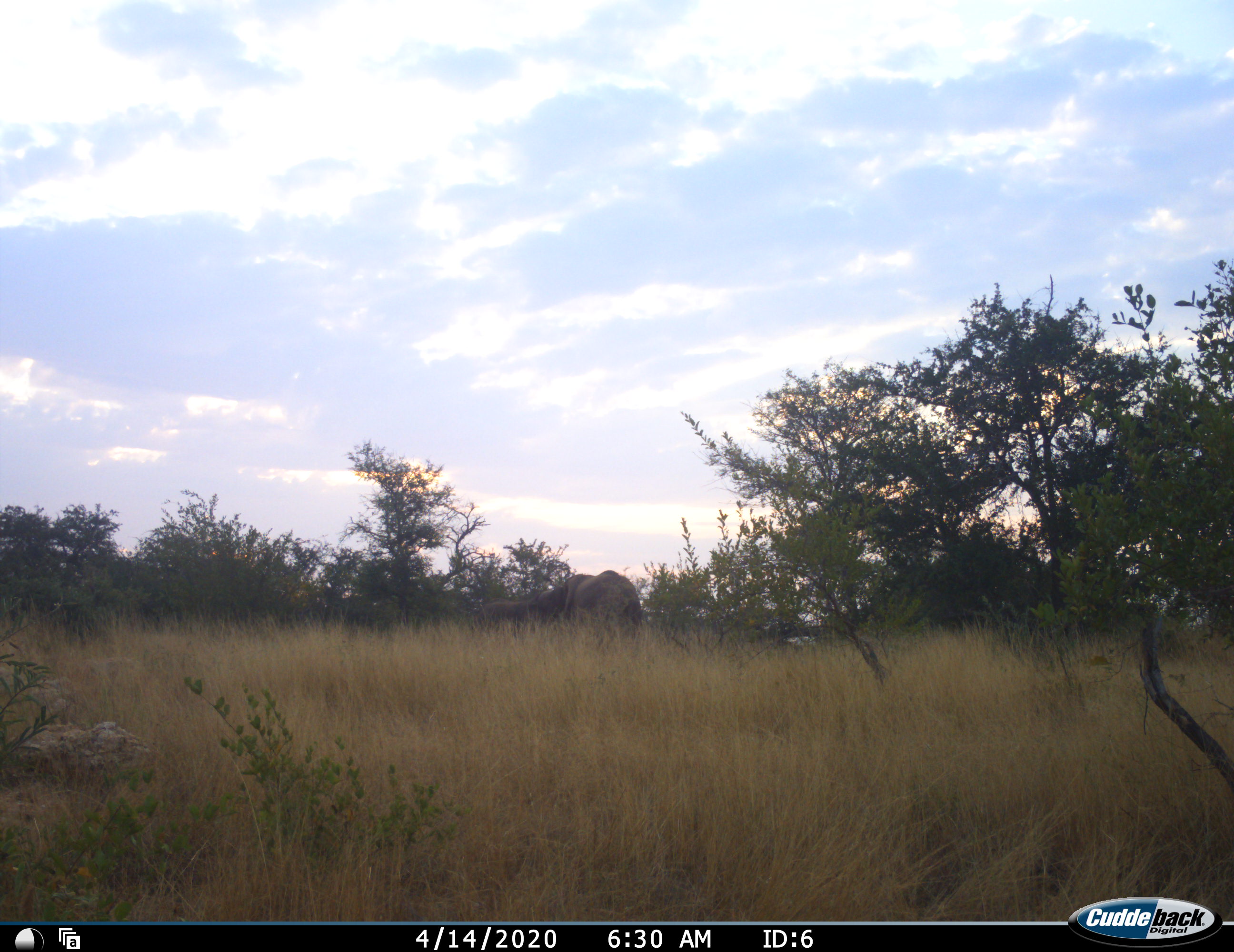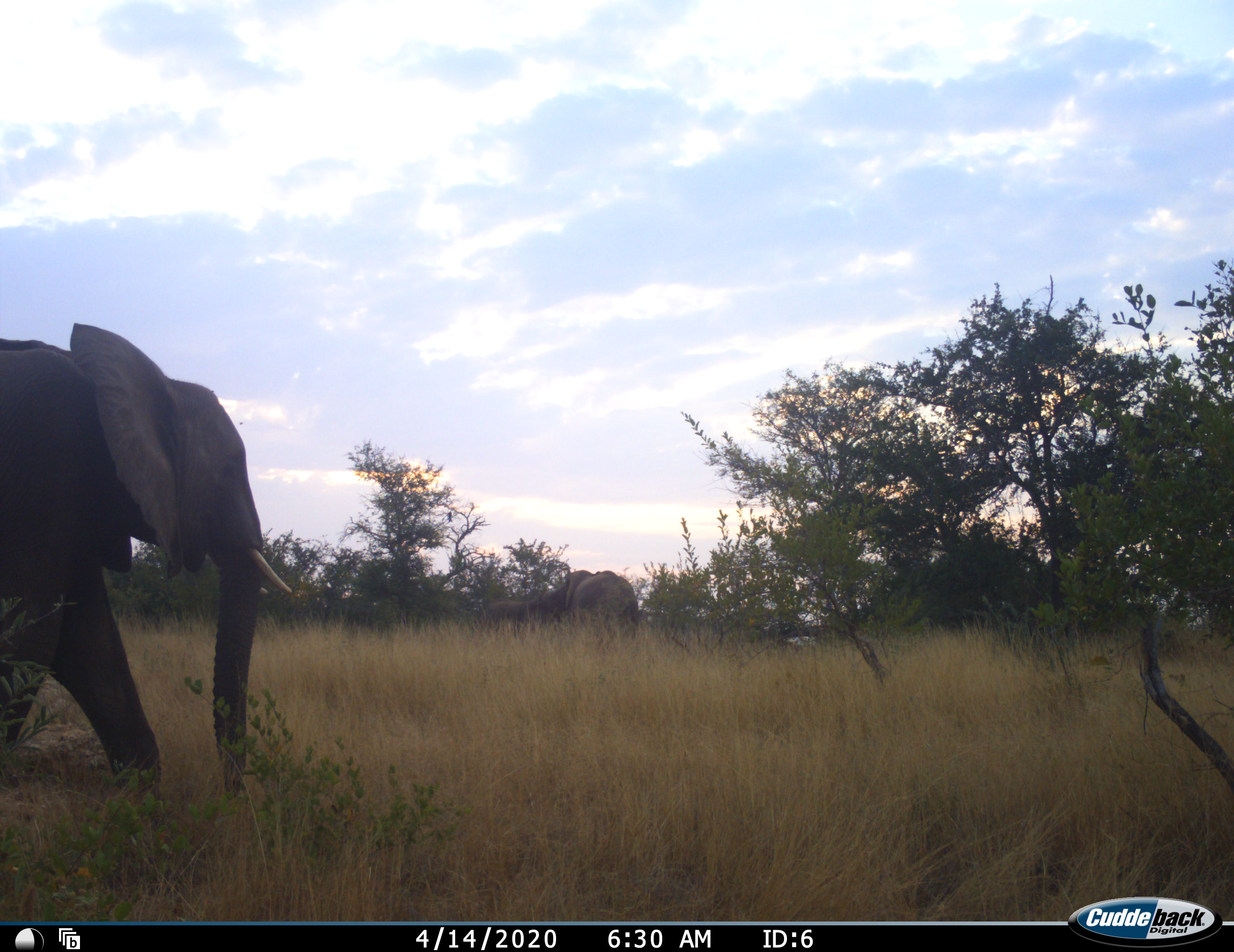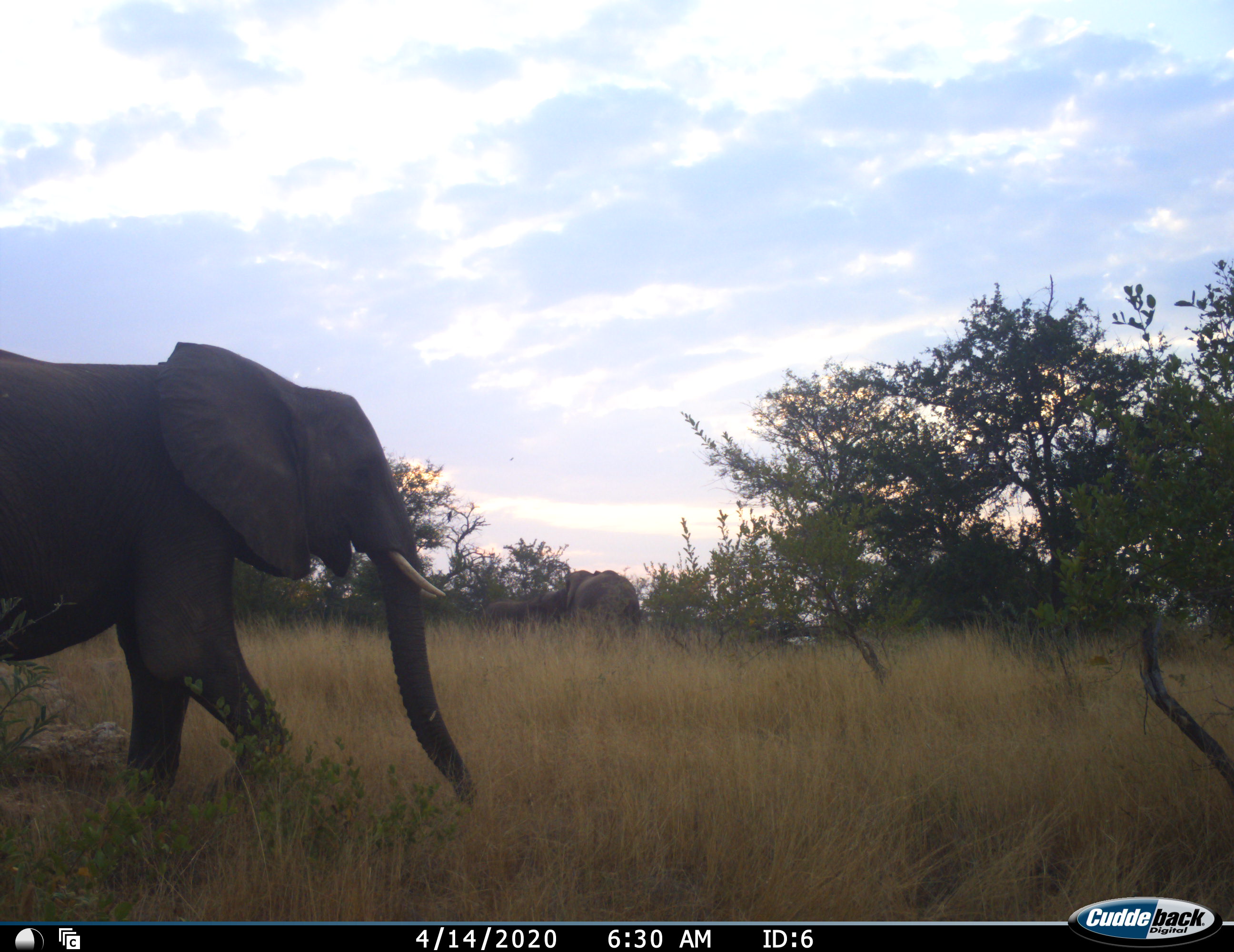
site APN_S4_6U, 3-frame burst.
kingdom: Animalia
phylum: Chordata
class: Mammalia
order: Proboscidea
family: Elephantidae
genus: Loxodonta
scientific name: Loxodonta africana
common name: african bush elephant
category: elephant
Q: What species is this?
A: Elephant (african bush elephant) (Loxodonta africana).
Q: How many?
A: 3.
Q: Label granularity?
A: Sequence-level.